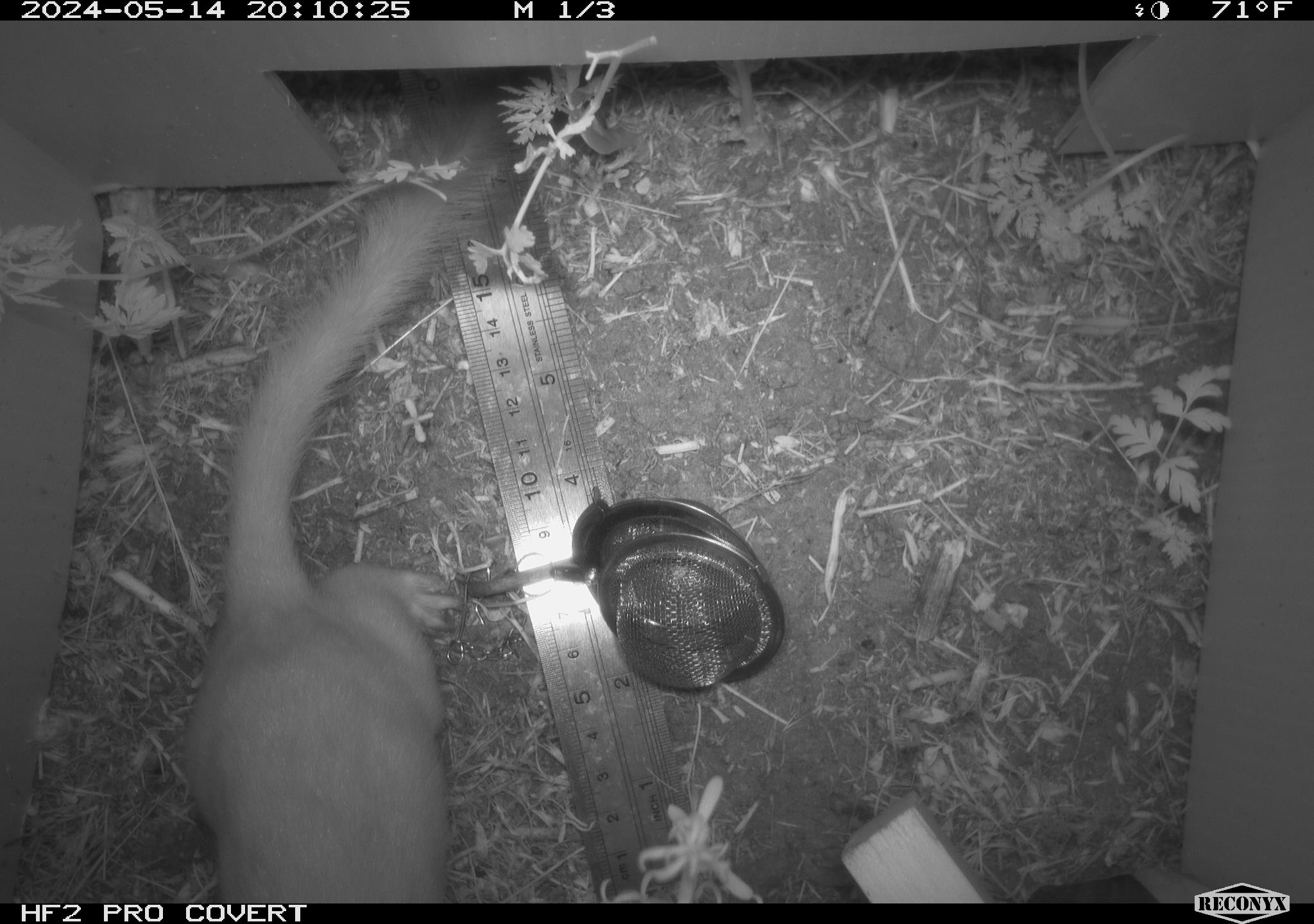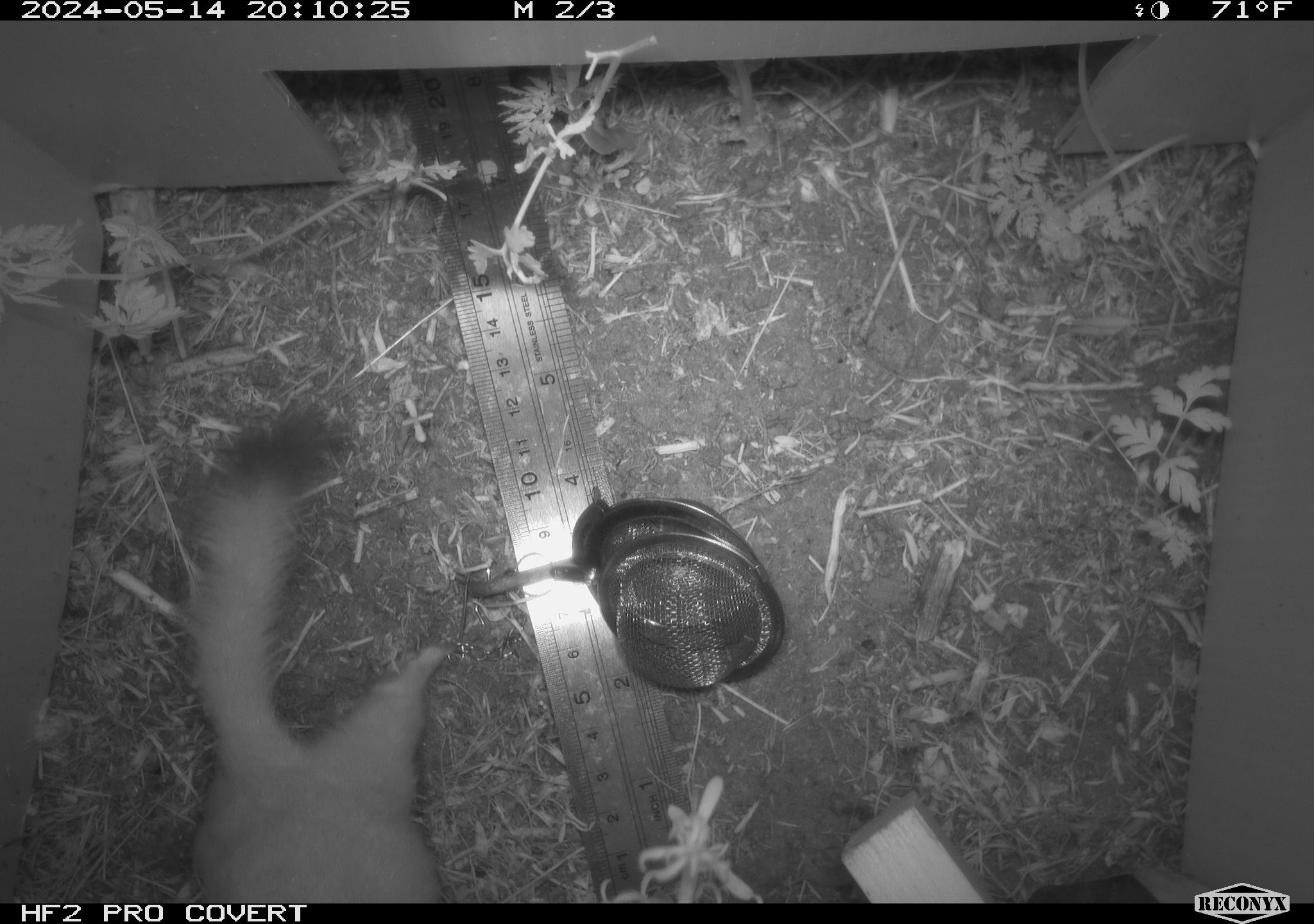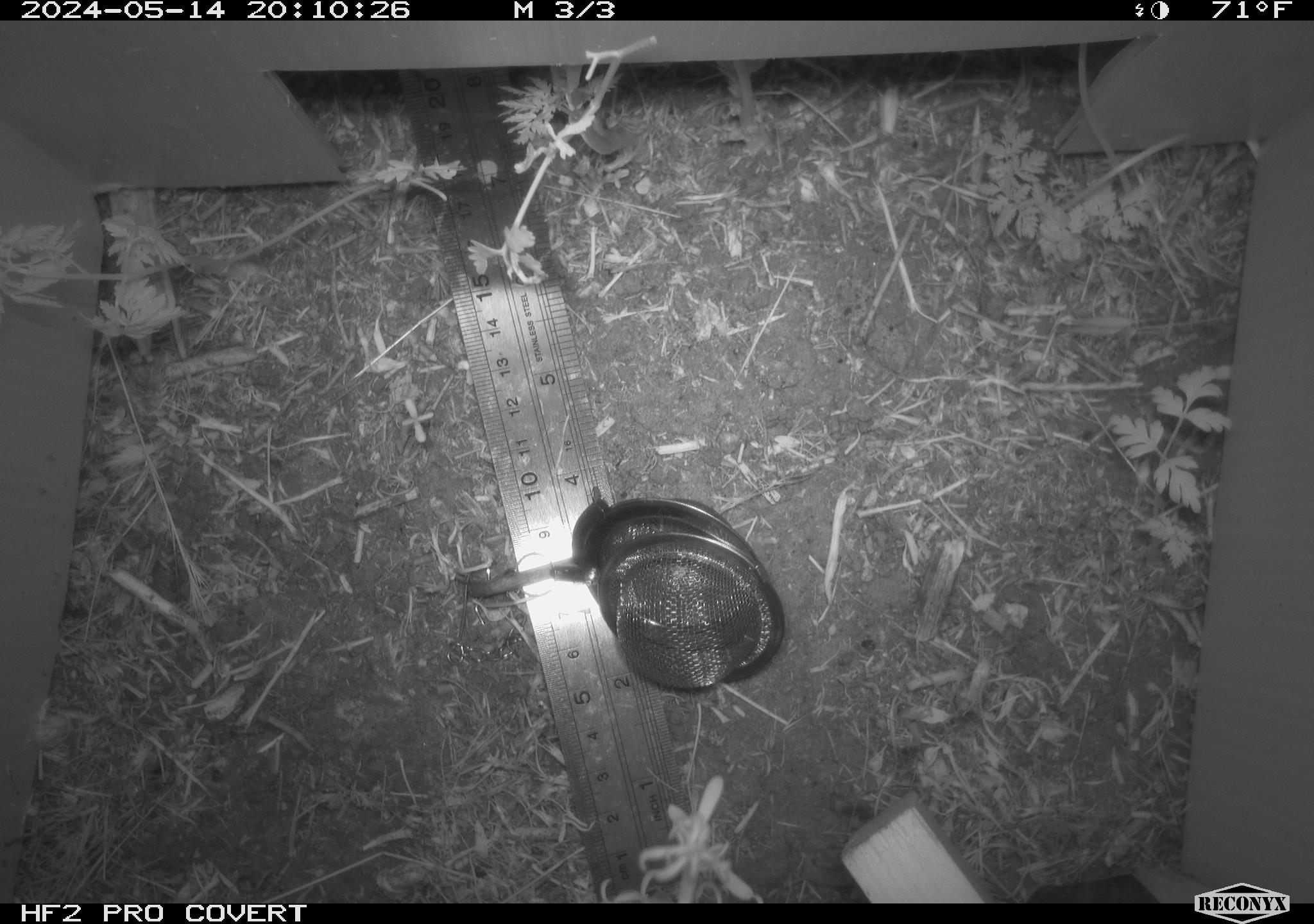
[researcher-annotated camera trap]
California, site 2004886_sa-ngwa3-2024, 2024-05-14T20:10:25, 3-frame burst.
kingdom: Animalia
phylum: Chordata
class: Mammalia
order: Carnivora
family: Mustelidae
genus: Neogale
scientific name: Neogale frenata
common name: long-tailed weasel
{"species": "long-tailed weasel (Neogale frenata)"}